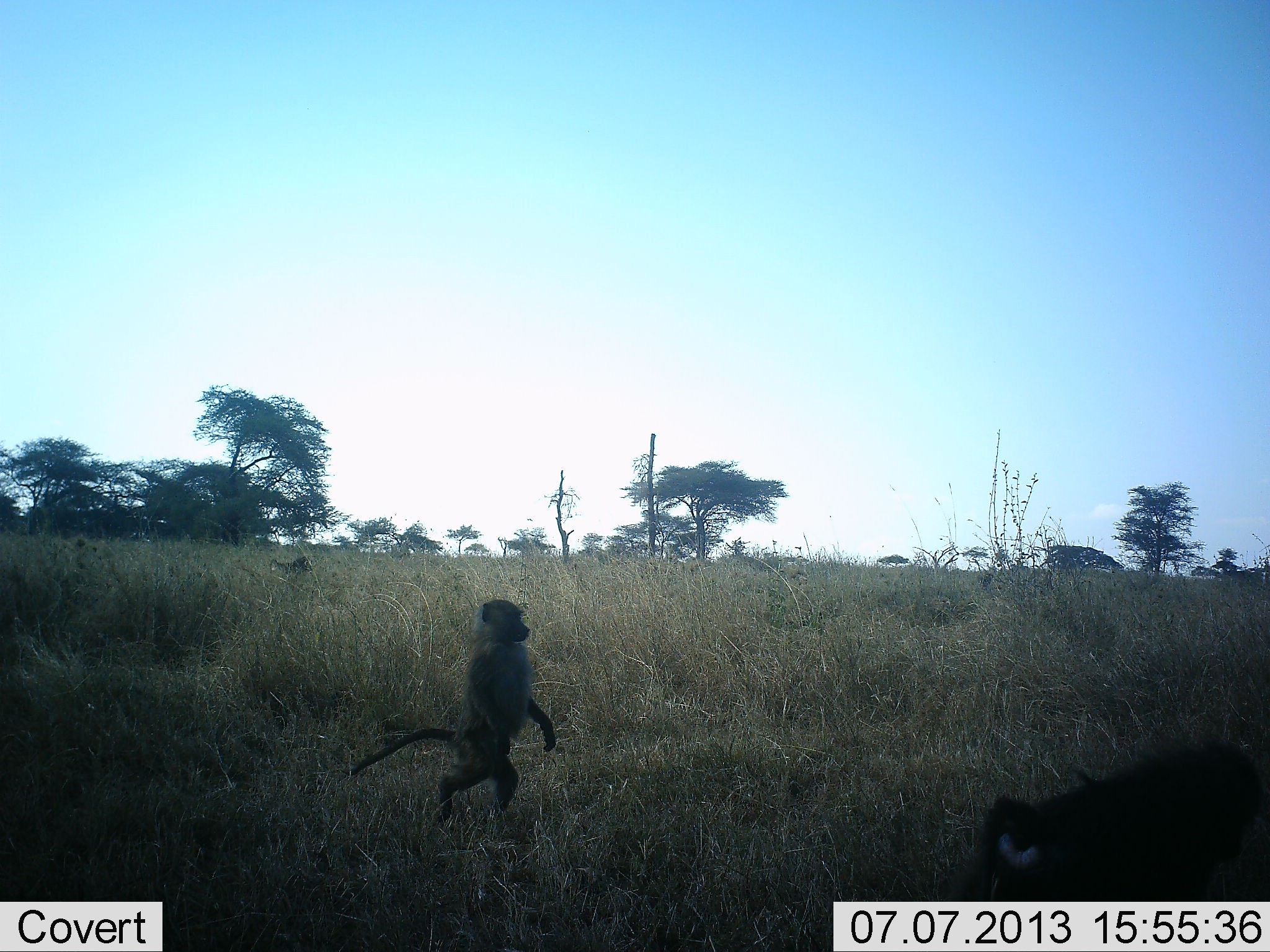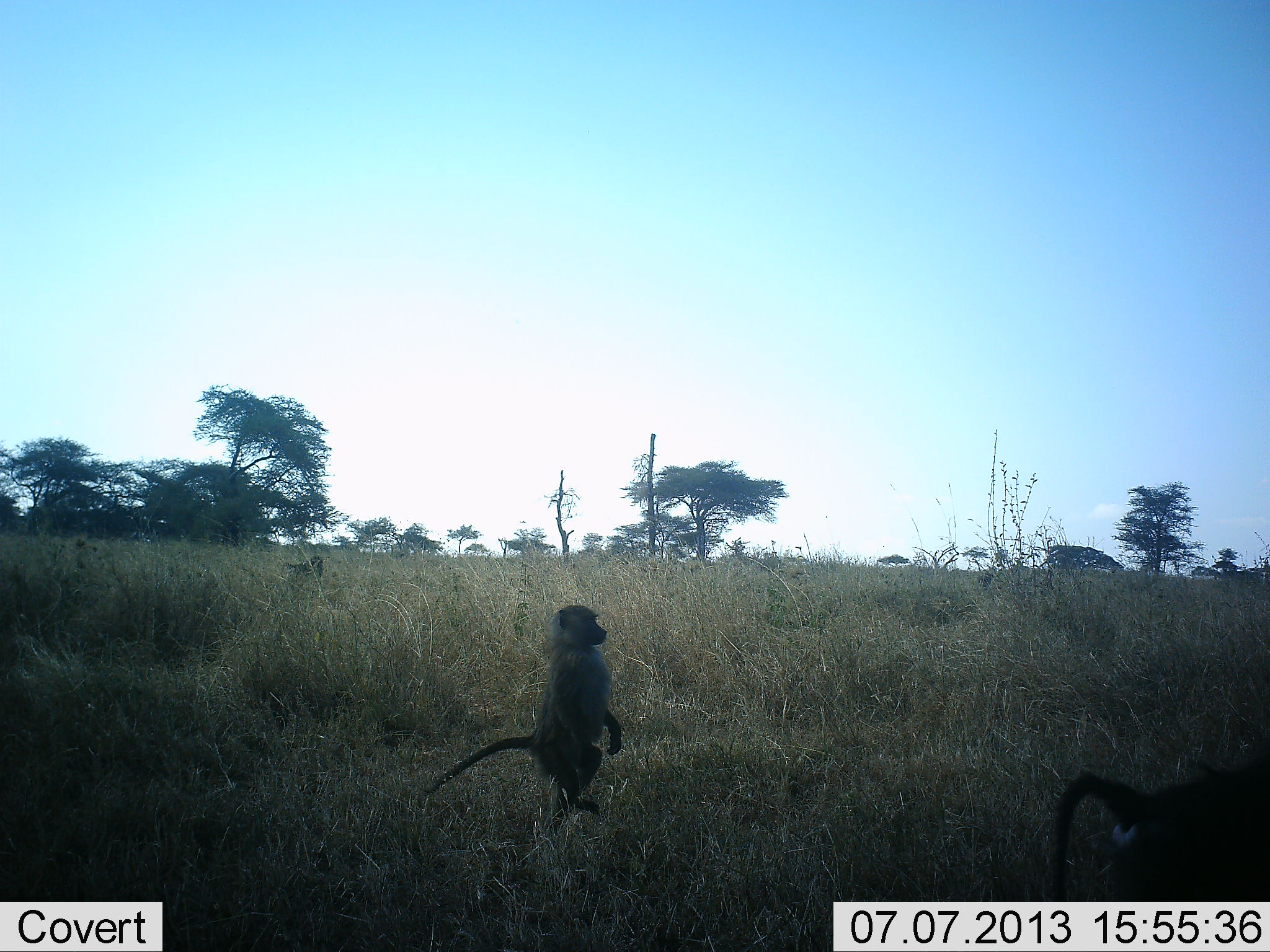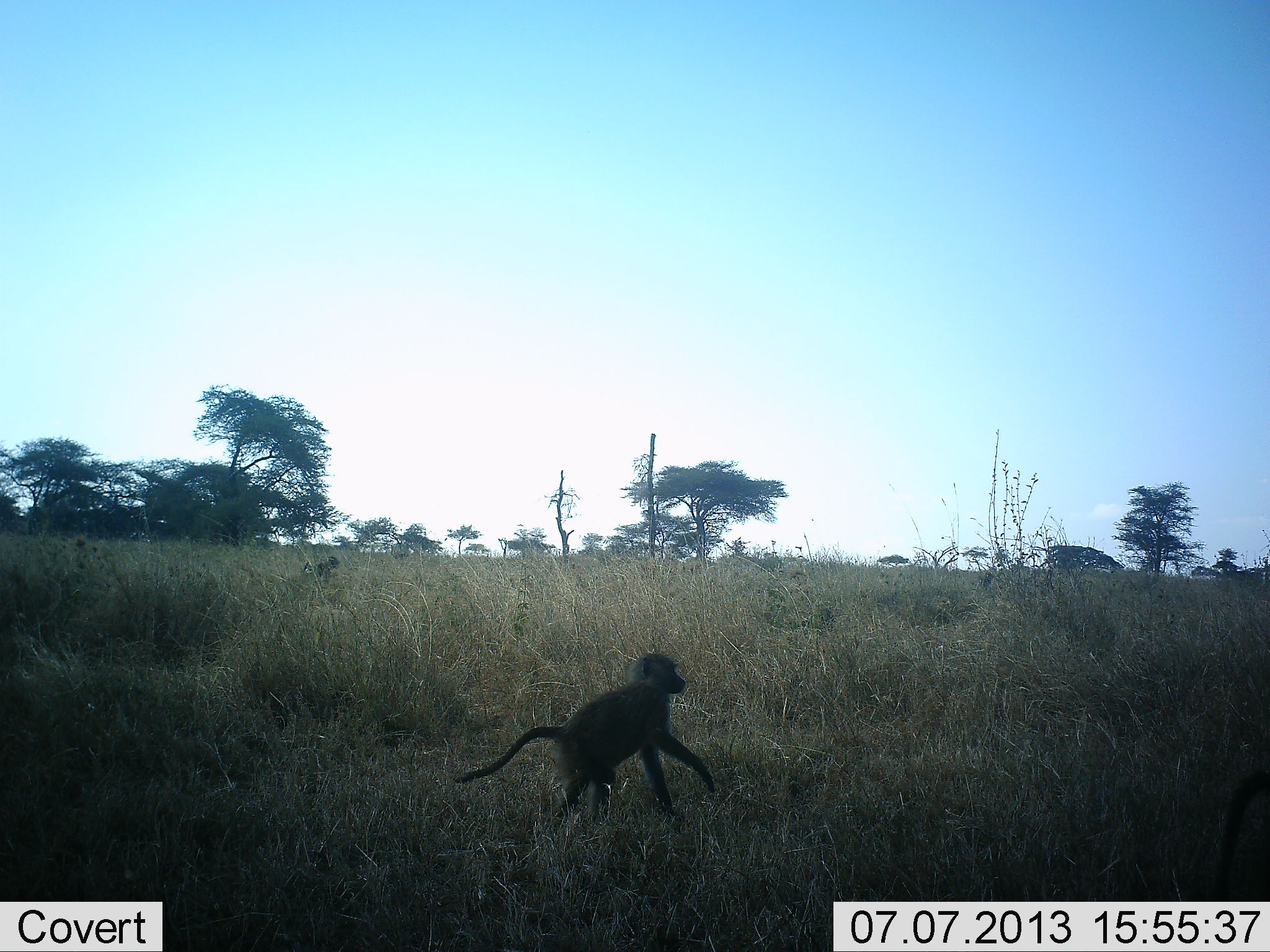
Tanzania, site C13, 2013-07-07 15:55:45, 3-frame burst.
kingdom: Animalia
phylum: Chordata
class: Mammalia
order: Primates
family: Cercopithecidae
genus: Papio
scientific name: Papio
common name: baboon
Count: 3.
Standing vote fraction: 26%.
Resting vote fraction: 0%.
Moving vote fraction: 91%.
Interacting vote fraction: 0%.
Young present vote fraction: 4%.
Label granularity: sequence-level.